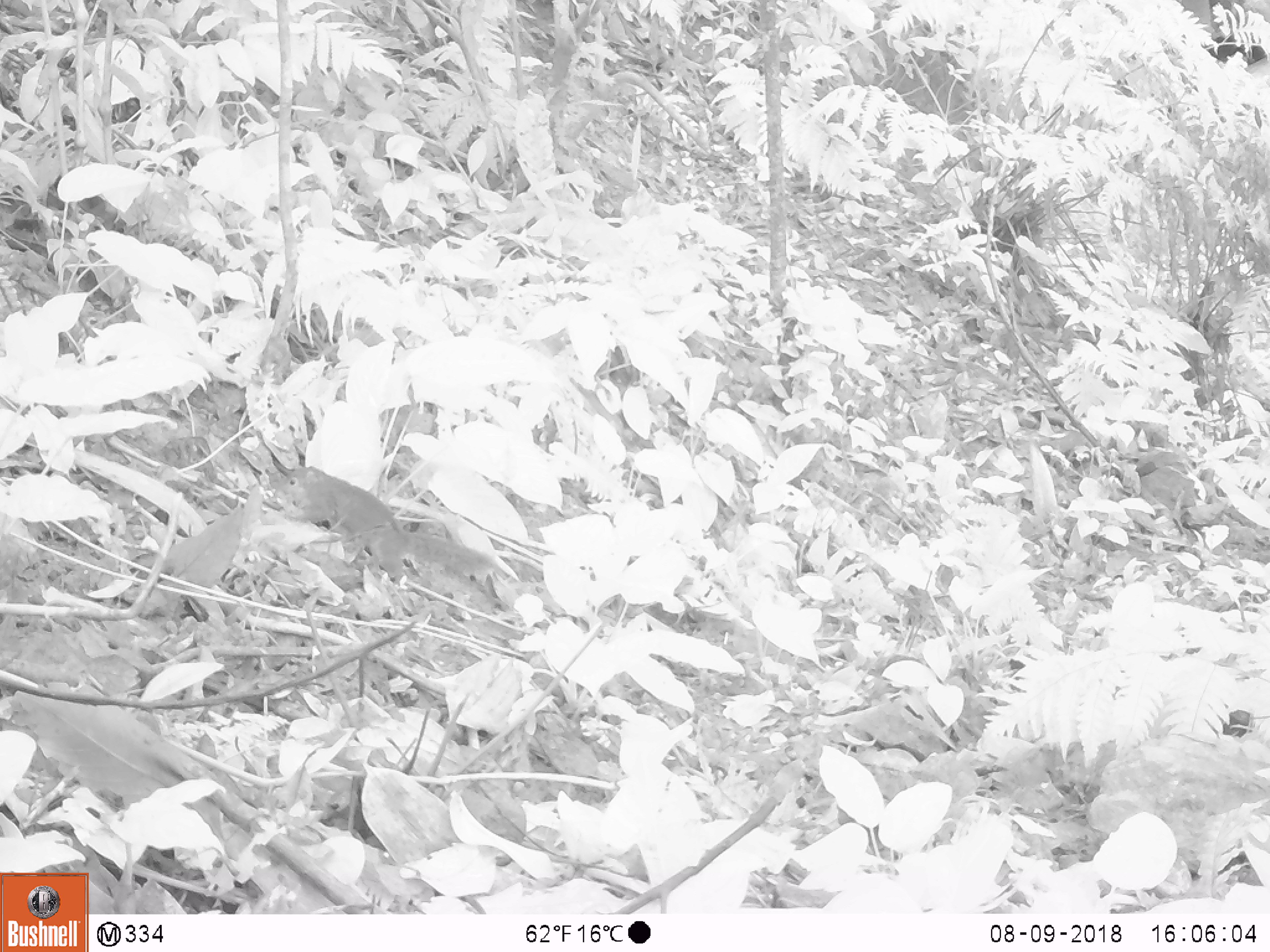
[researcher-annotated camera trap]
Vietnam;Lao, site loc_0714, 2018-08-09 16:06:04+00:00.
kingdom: Animalia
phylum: Chordata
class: Mammalia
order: Rodentia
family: Sciuridae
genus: Dremomys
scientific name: Dremomys rufigenis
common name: red-cheeked squirrel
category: red cheeked squirrel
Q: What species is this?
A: Red cheeked squirrel (red-cheeked squirrel) (Dremomys rufigenis).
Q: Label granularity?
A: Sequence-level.